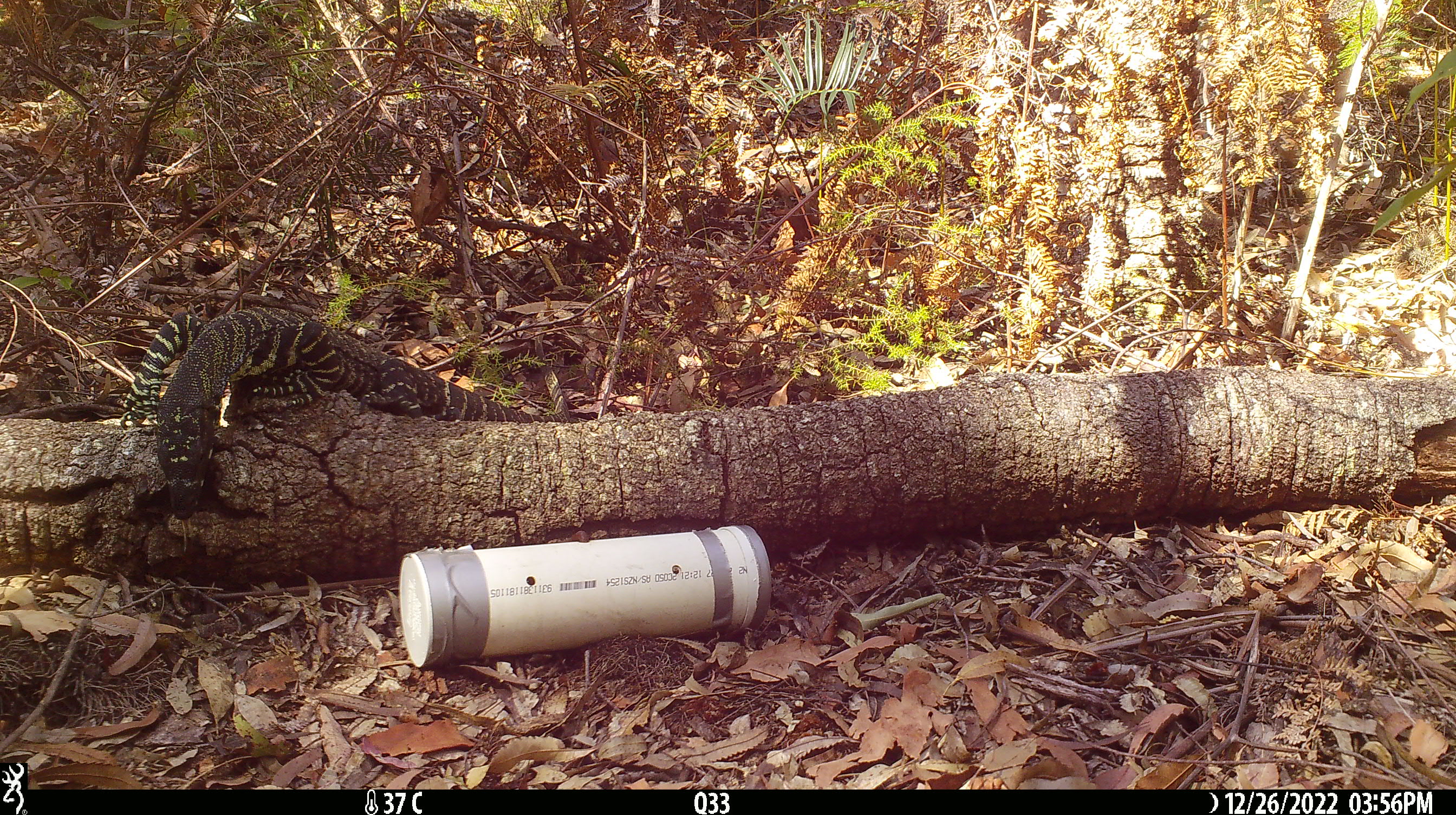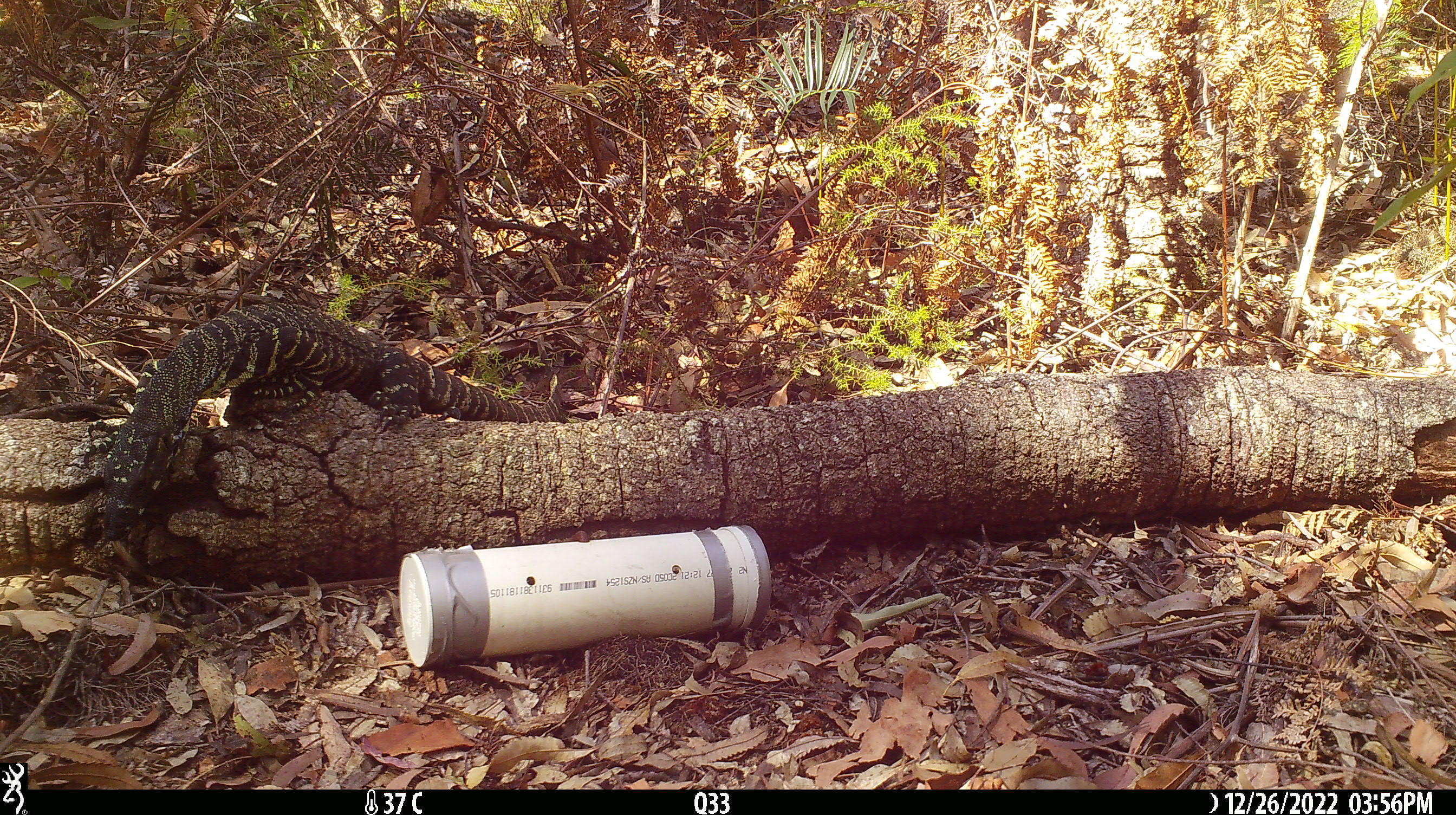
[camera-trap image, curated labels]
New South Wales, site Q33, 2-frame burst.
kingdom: Animalia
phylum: Chordata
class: Reptilia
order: Squamata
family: Varanidae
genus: Varanus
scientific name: Varanus varius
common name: lace monitor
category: goanna